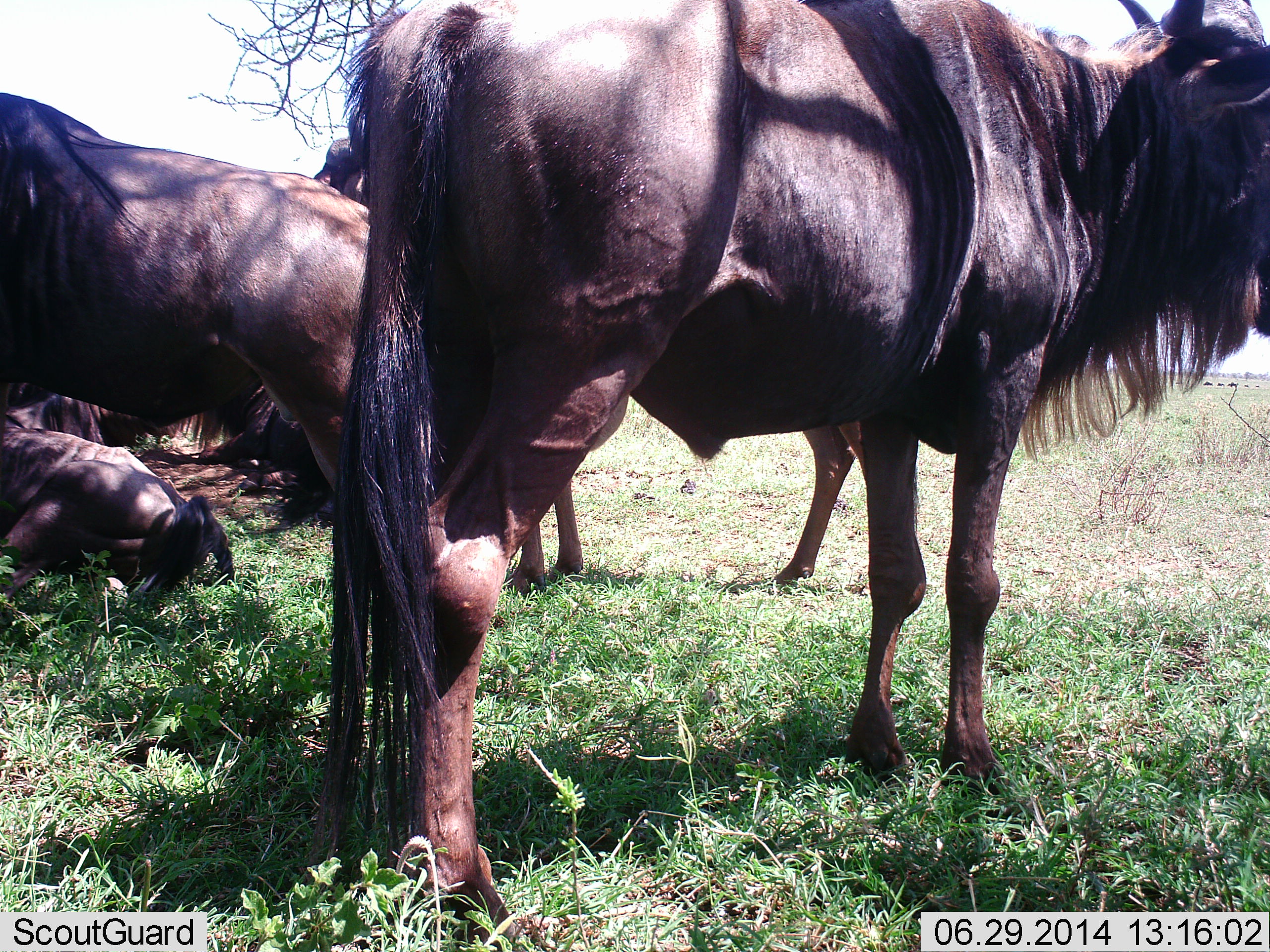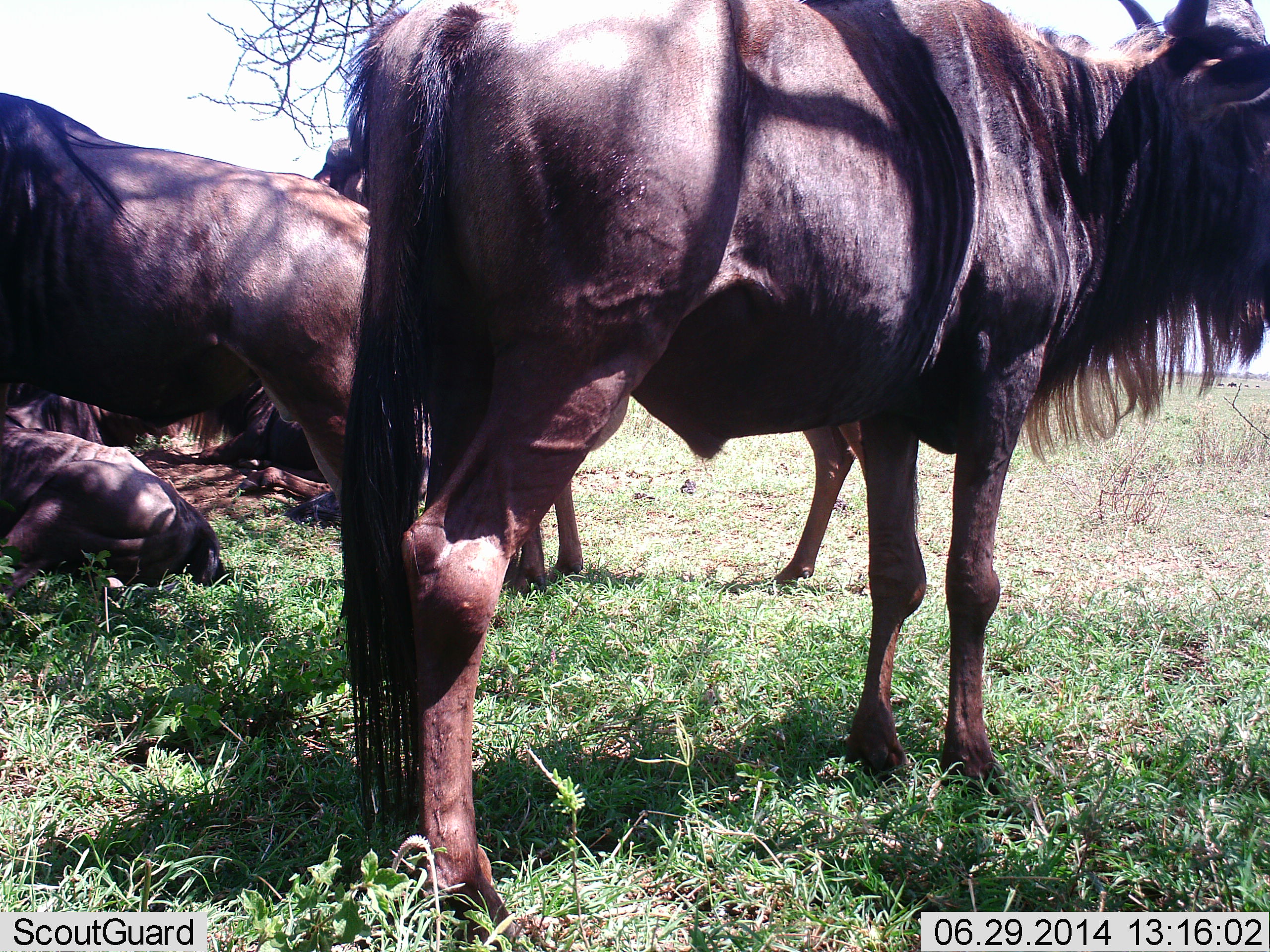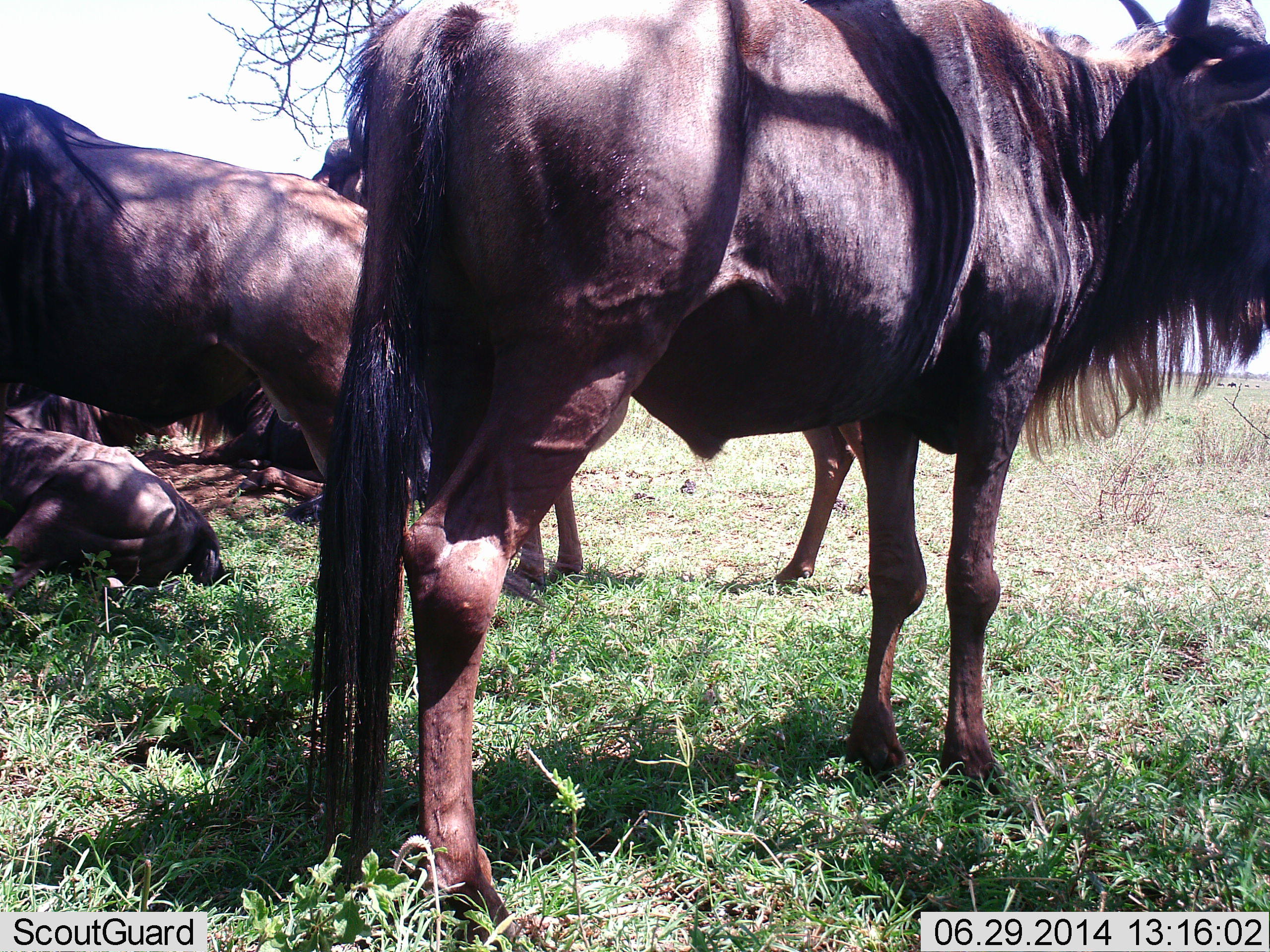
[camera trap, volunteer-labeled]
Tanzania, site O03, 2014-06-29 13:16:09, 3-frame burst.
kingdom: Animalia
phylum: Chordata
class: Mammalia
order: Artiodactyla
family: Bovidae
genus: Connochaetes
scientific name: Connochaetes taurinus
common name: blue wildebeest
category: wildebeest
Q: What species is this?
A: Wildebeest (blue wildebeest) (Connochaetes taurinus).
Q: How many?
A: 5.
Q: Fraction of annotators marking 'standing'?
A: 90%.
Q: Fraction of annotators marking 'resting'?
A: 80%.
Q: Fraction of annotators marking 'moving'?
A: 10%.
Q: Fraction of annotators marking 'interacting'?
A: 10%.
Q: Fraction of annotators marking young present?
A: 0%.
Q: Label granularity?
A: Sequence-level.